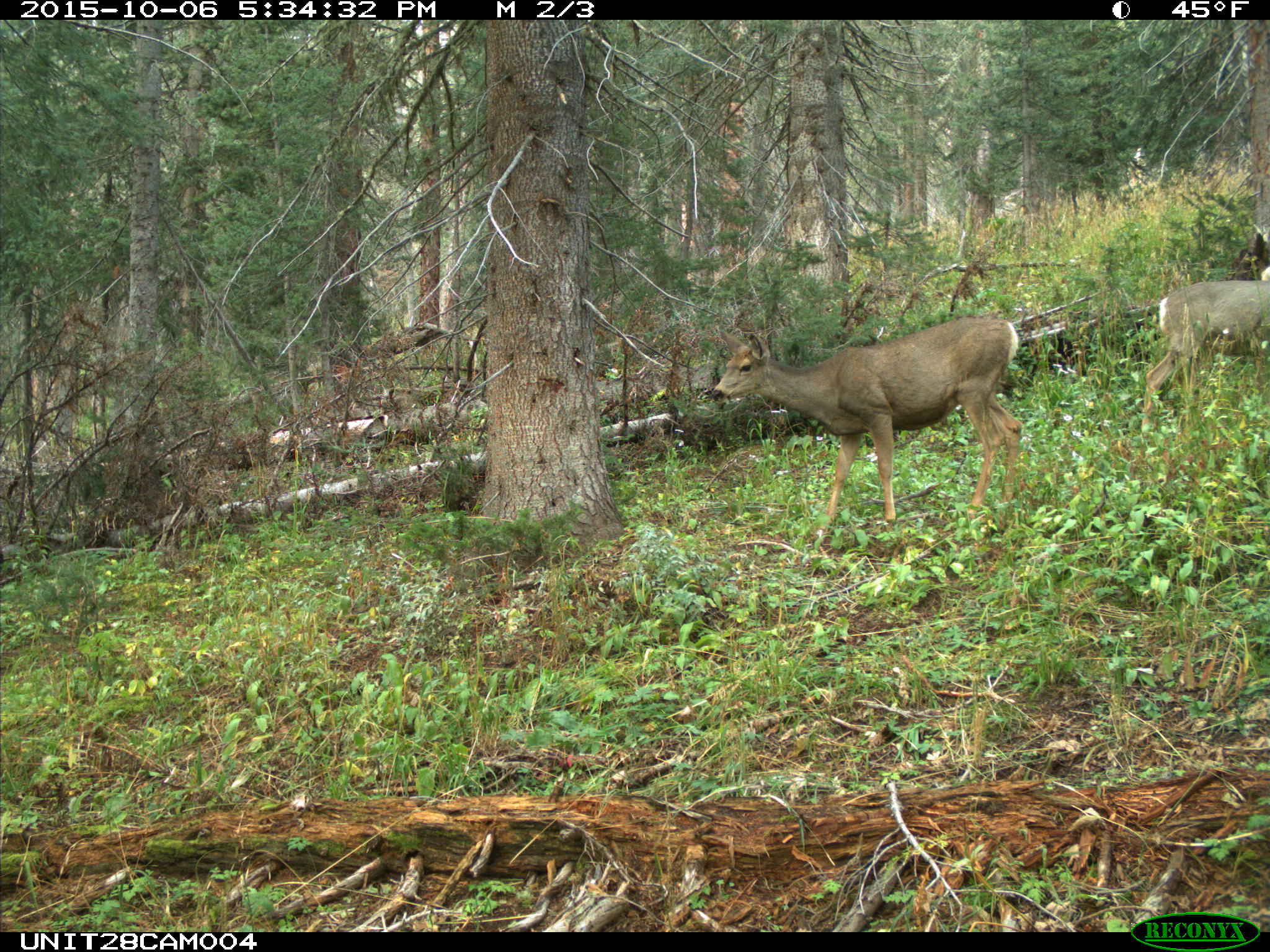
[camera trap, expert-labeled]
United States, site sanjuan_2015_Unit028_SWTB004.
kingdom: Animalia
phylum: Chordata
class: Mammalia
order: Artiodactyla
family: Cervidae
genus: Odocoileus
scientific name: Odocoileus hemionus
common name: mule deer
Odocoileus hemionus (mule deer).